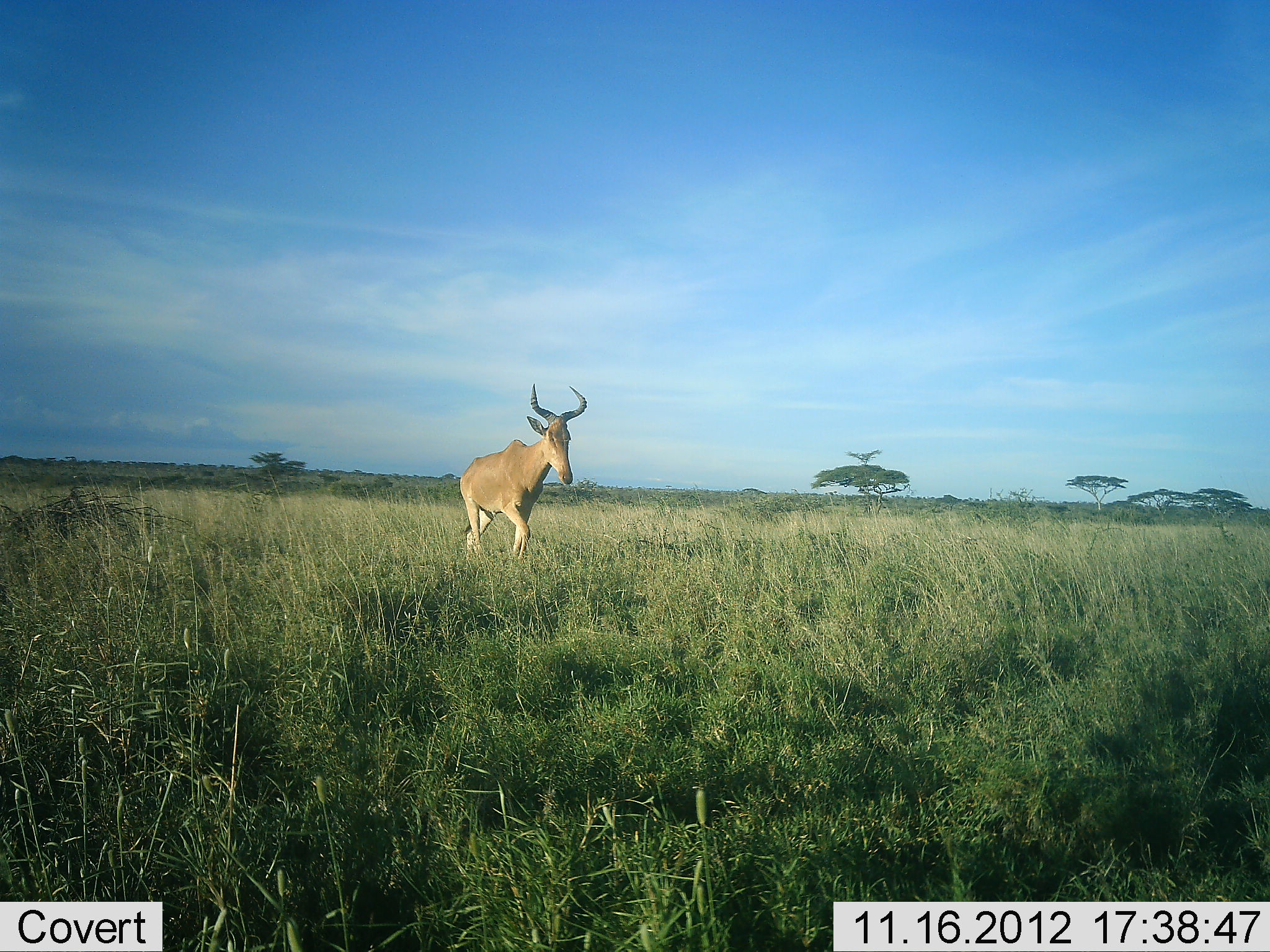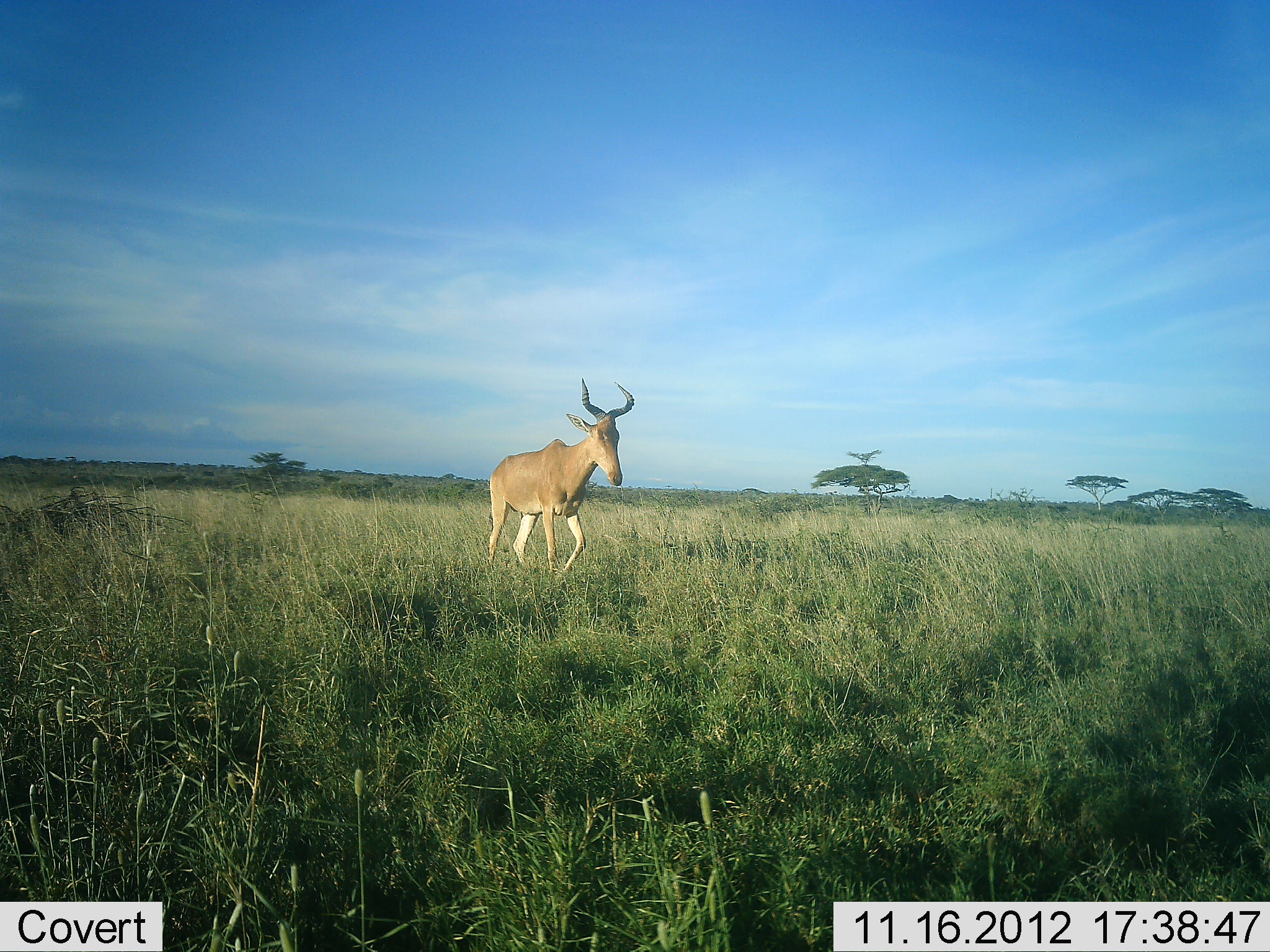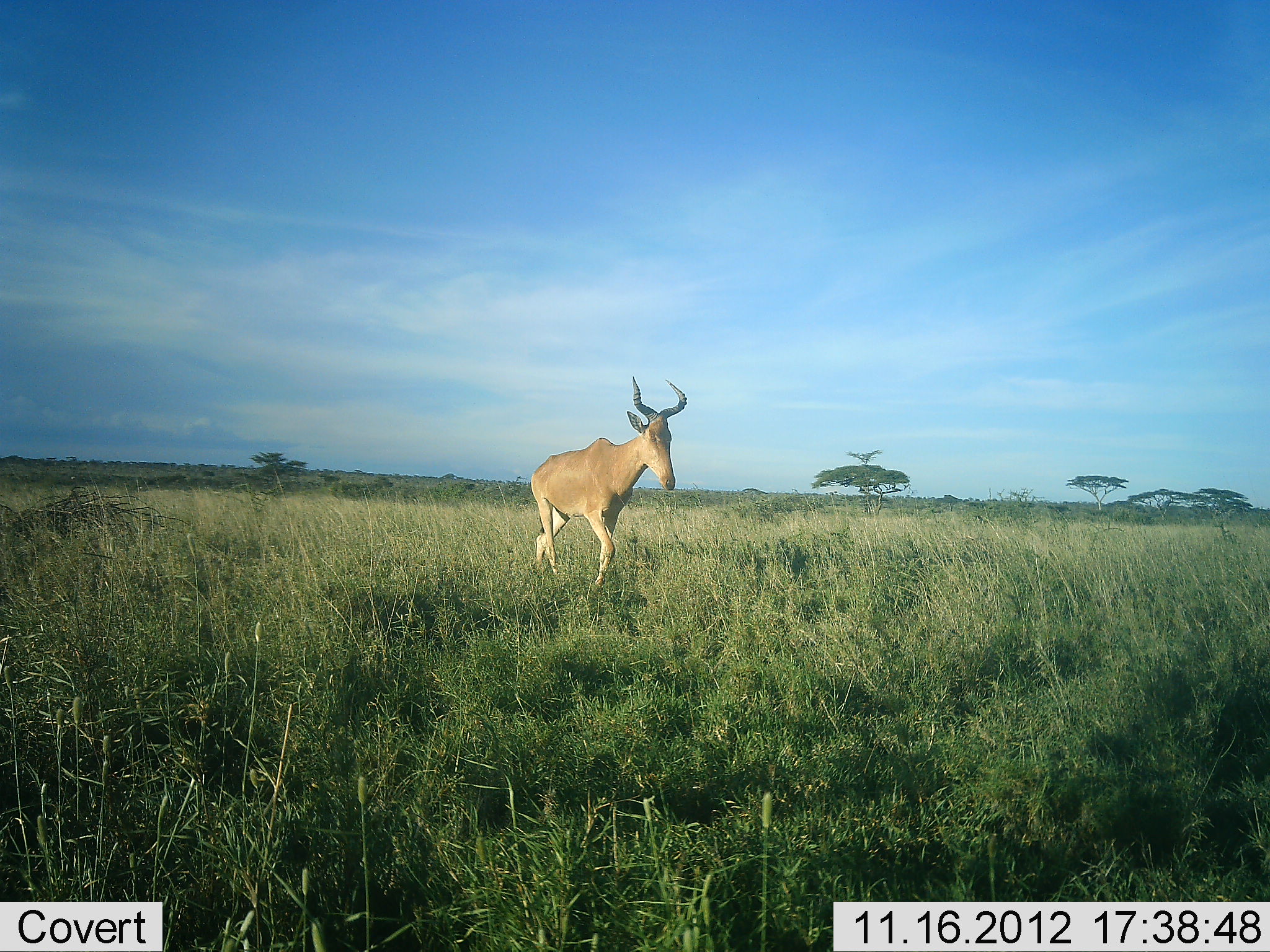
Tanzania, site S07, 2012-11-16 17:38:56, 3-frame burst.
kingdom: Animalia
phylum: Chordata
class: Mammalia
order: Artiodactyla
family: Bovidae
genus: Alcelaphus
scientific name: Alcelaphus buselaphus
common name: hartebeest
Hartebeest (Alcelaphus buselaphus), count 1. Behavior (volunteer vote fractions): standing 0%, resting 0%, moving 100%, interacting 0%. Young present (vote fraction): 0%. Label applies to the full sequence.